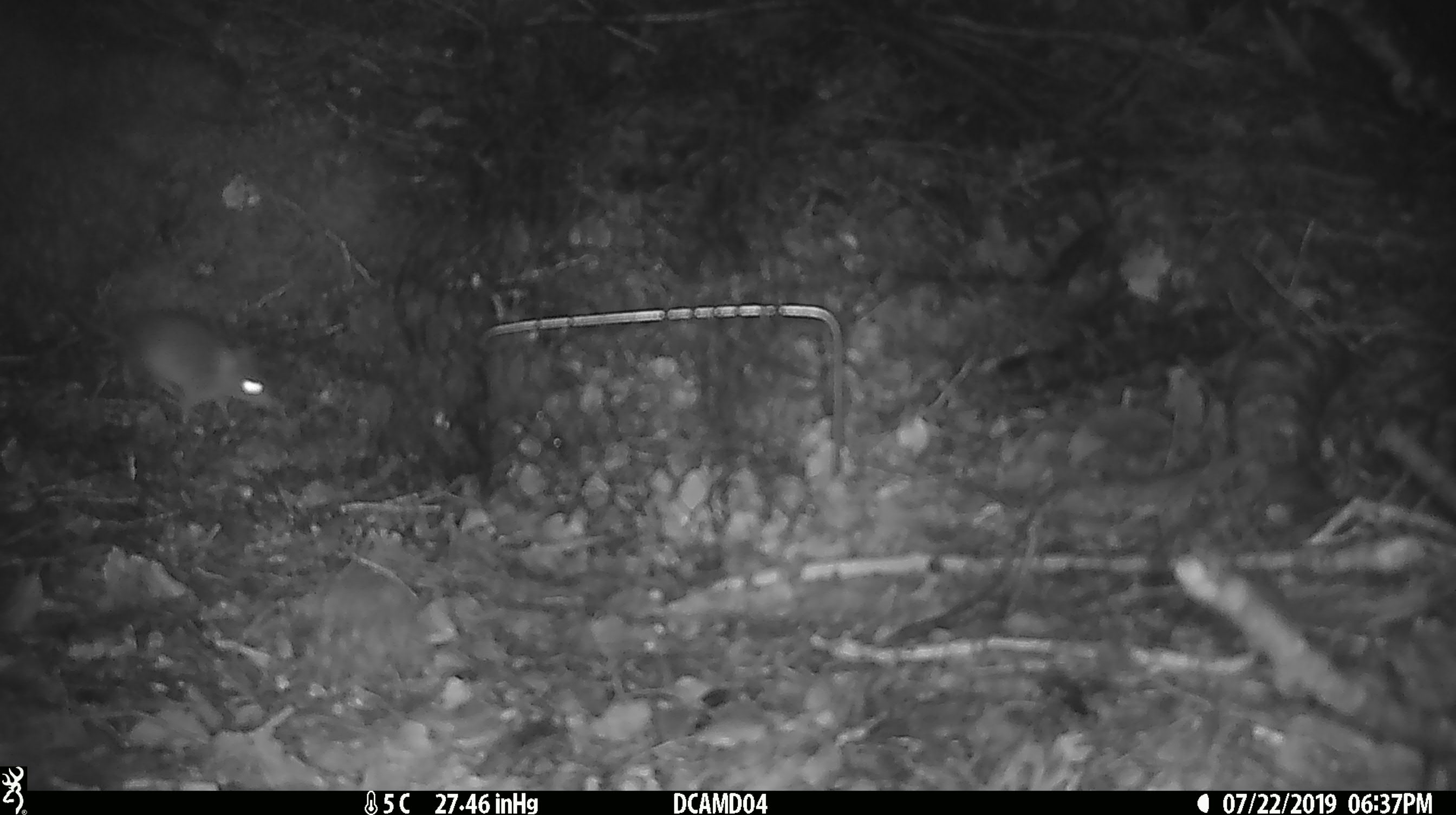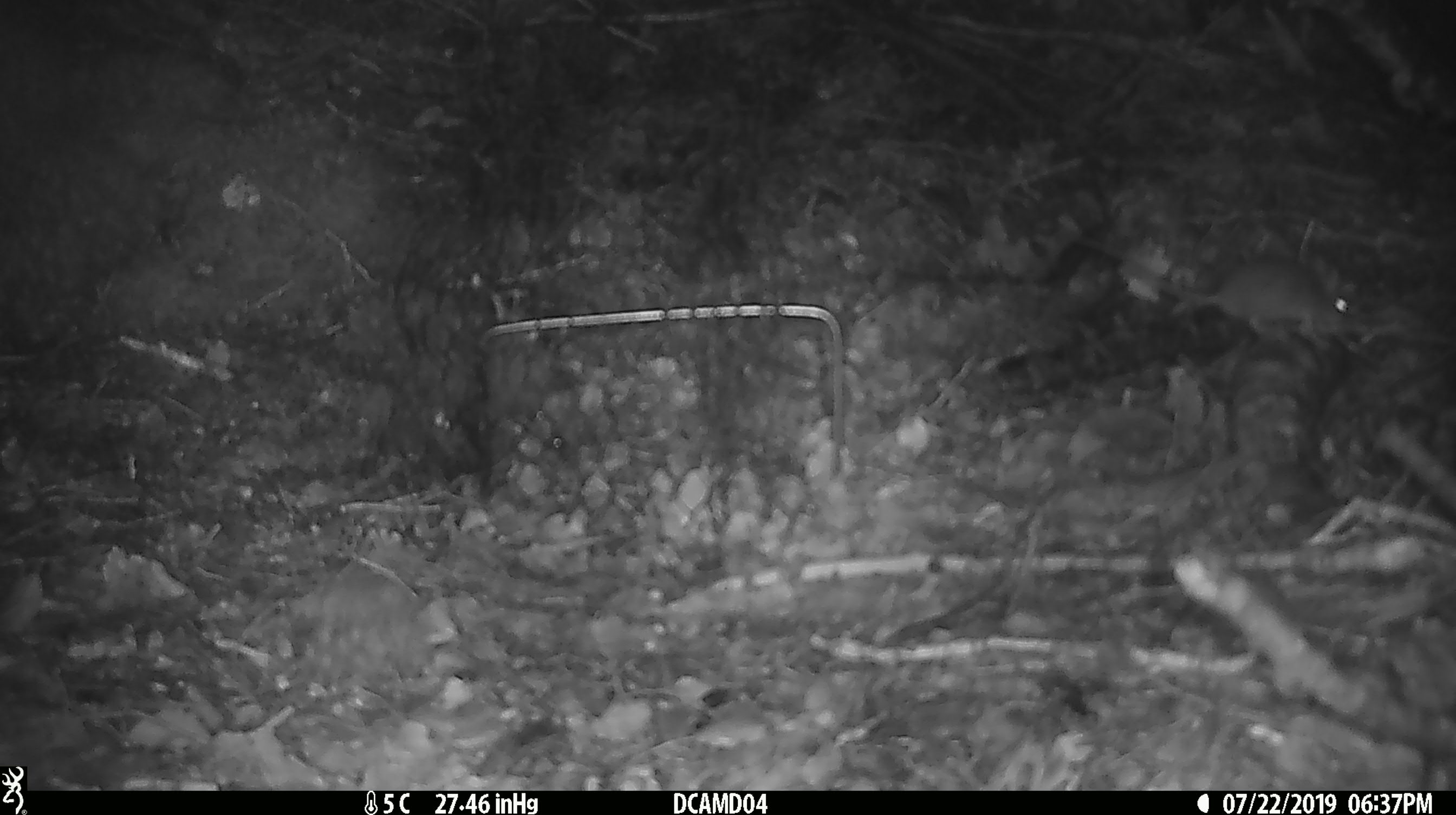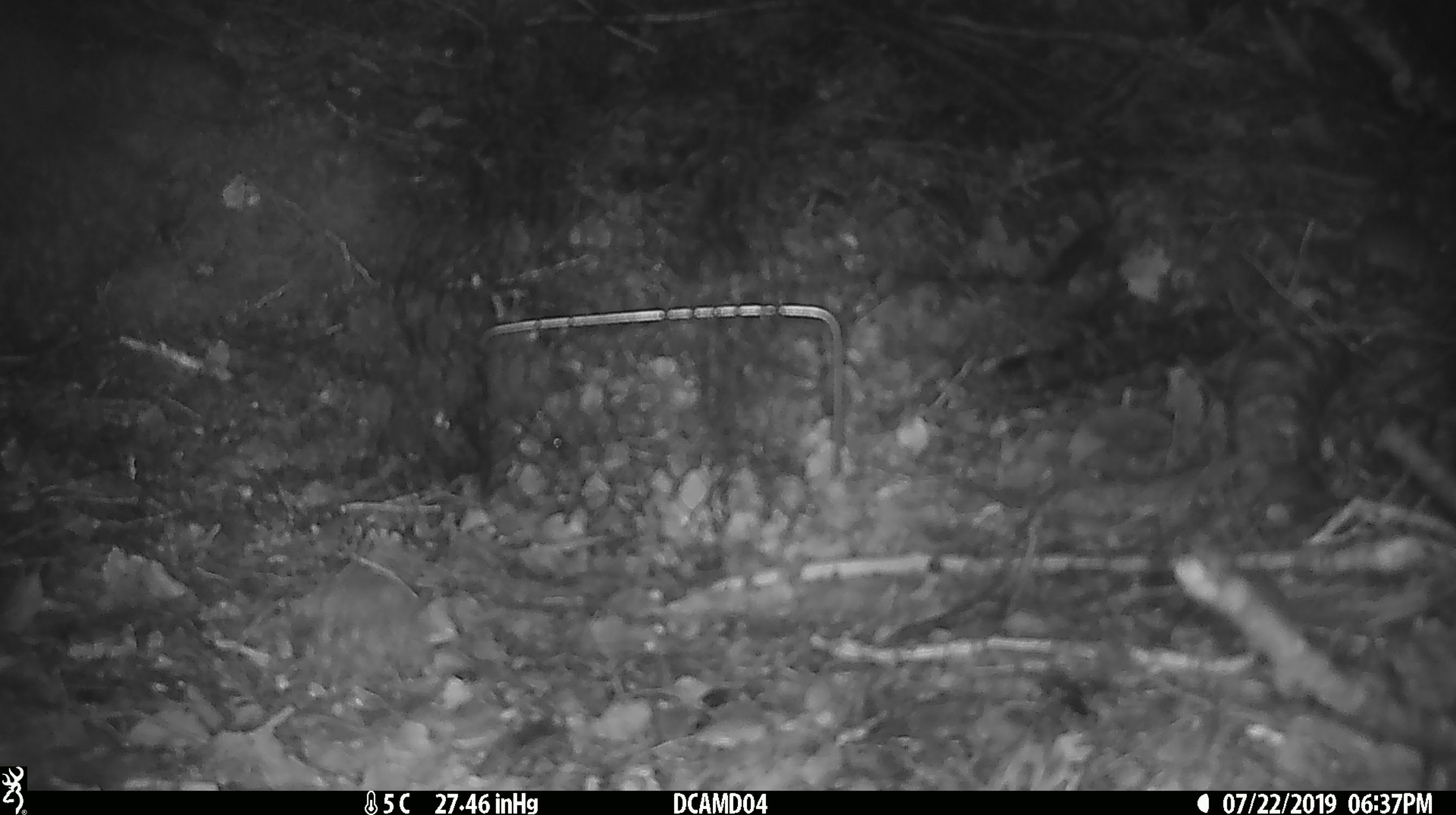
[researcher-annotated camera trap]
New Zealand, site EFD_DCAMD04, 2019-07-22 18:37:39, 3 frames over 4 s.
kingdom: Animalia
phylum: Chordata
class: Mammalia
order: Rodentia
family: Muridae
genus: Mus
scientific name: Mus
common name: mouse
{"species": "mouse (Mus)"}